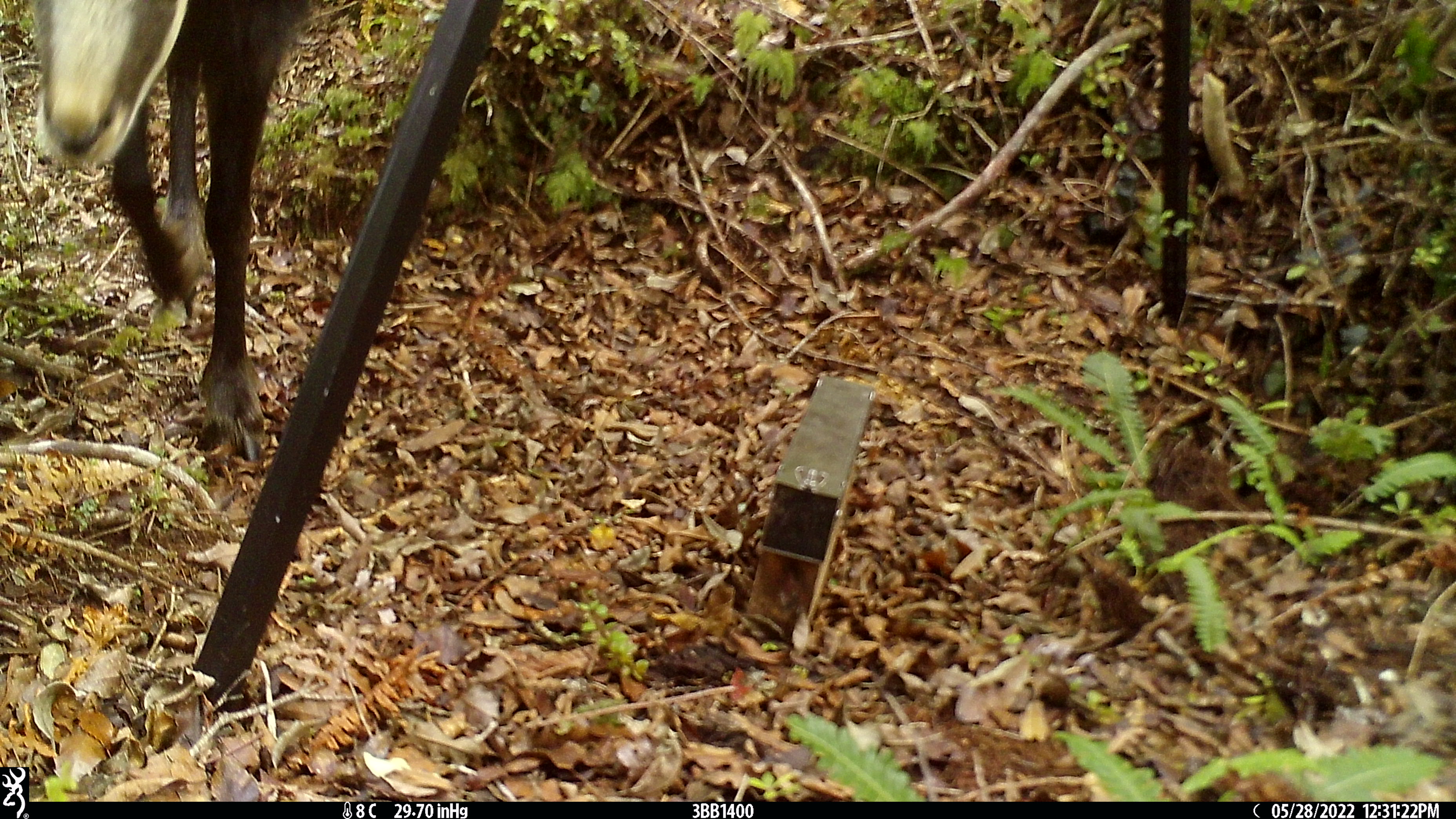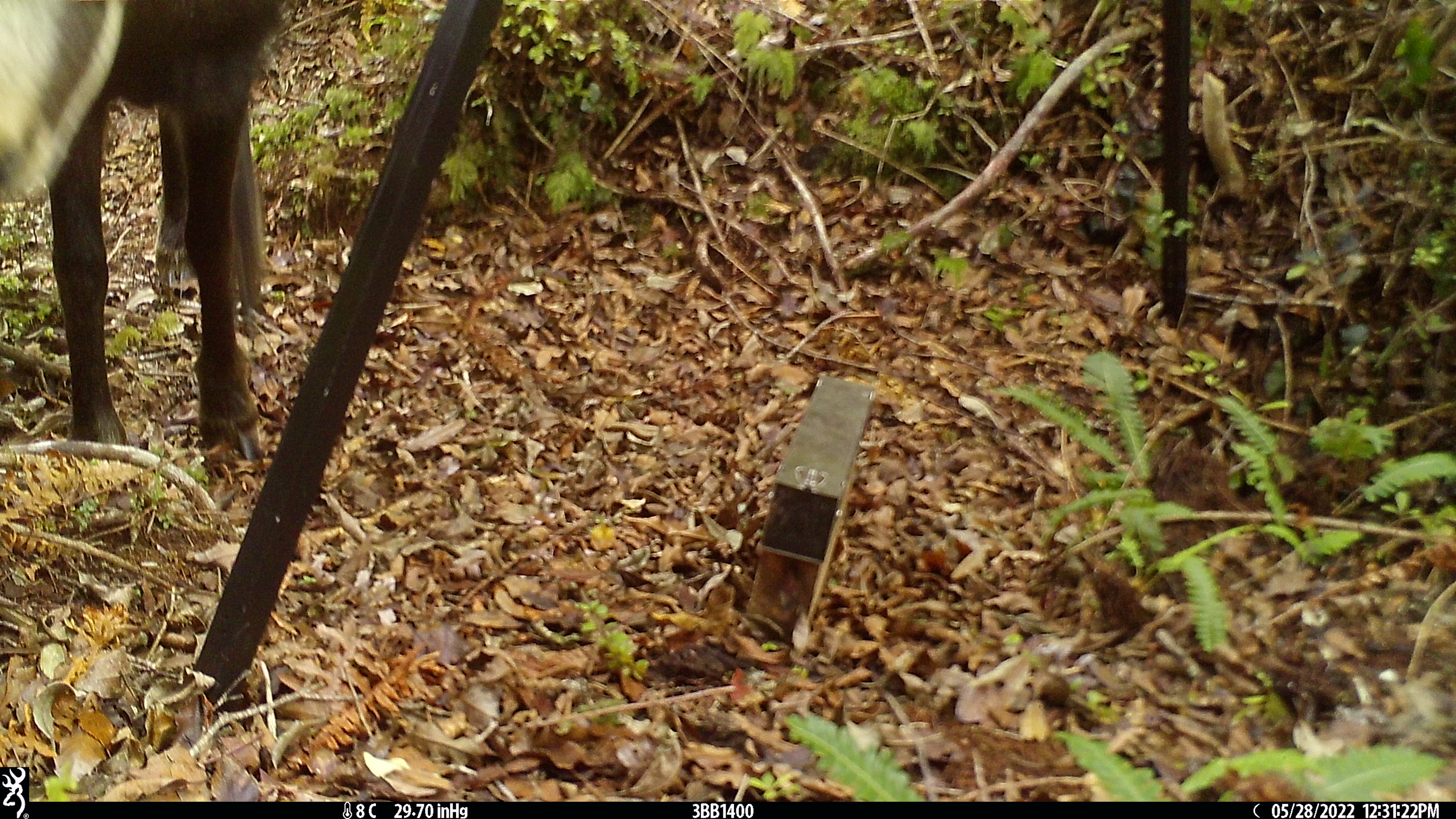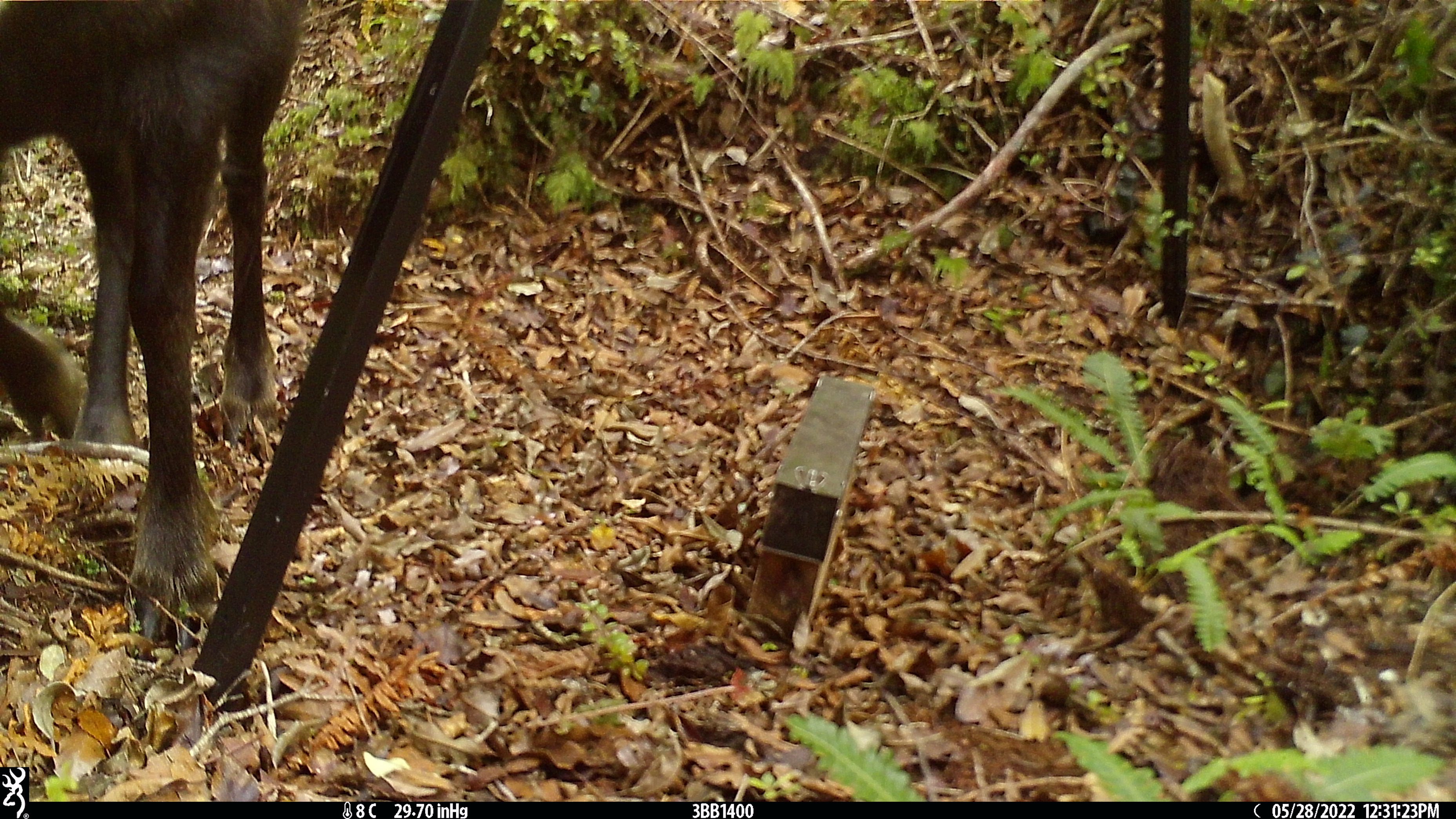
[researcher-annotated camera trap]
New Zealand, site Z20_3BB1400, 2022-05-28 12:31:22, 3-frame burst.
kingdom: Animalia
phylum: Chordata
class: Mammalia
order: Artiodactyla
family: Bovidae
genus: Rupicapra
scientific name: Rupicapra rupicapra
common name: alpine chamois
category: chamois